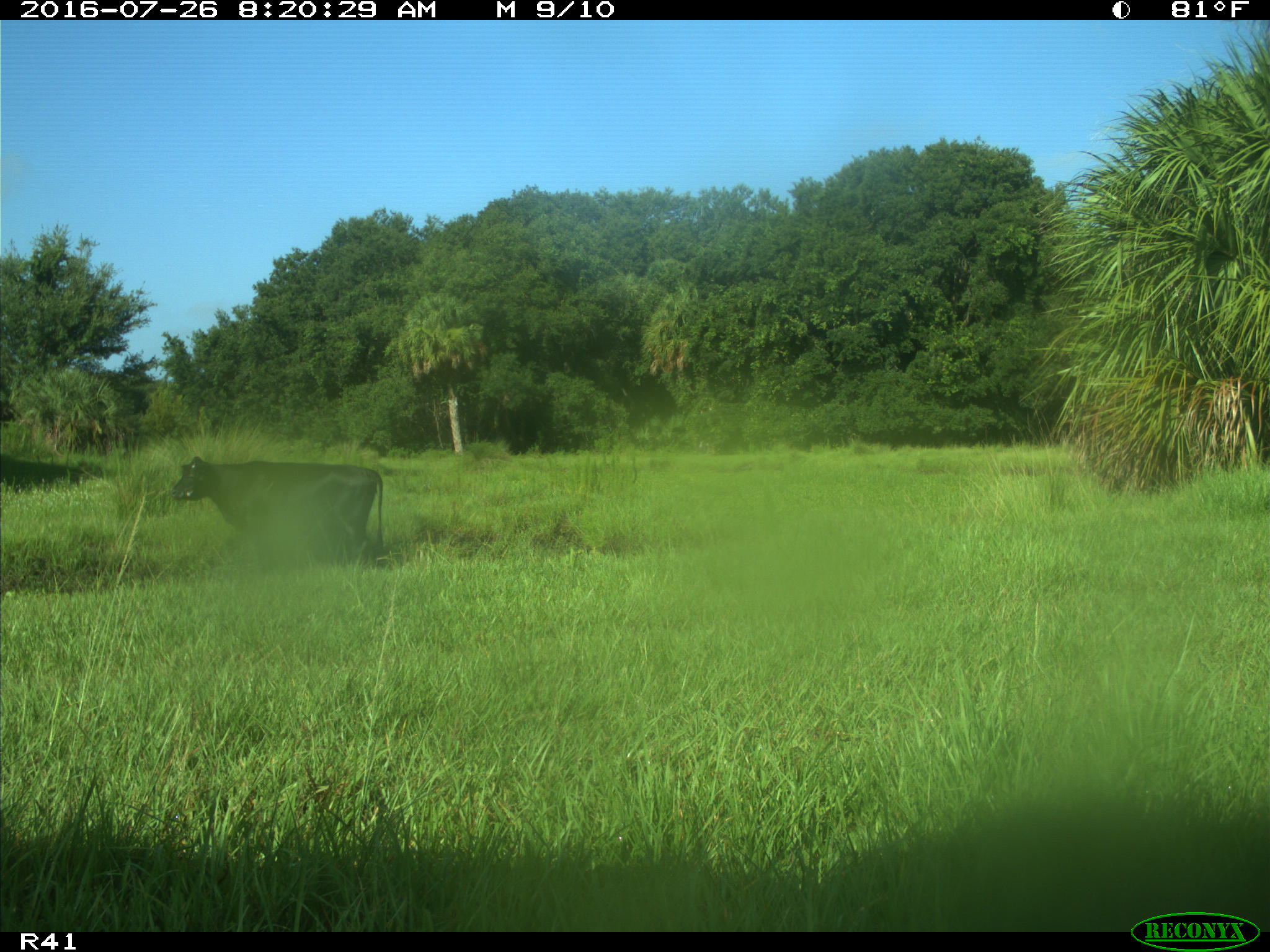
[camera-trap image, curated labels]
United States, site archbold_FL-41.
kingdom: Animalia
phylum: Chordata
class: Mammalia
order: Artiodactyla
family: Bovidae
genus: Bos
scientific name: Bos taurus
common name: domestic cow